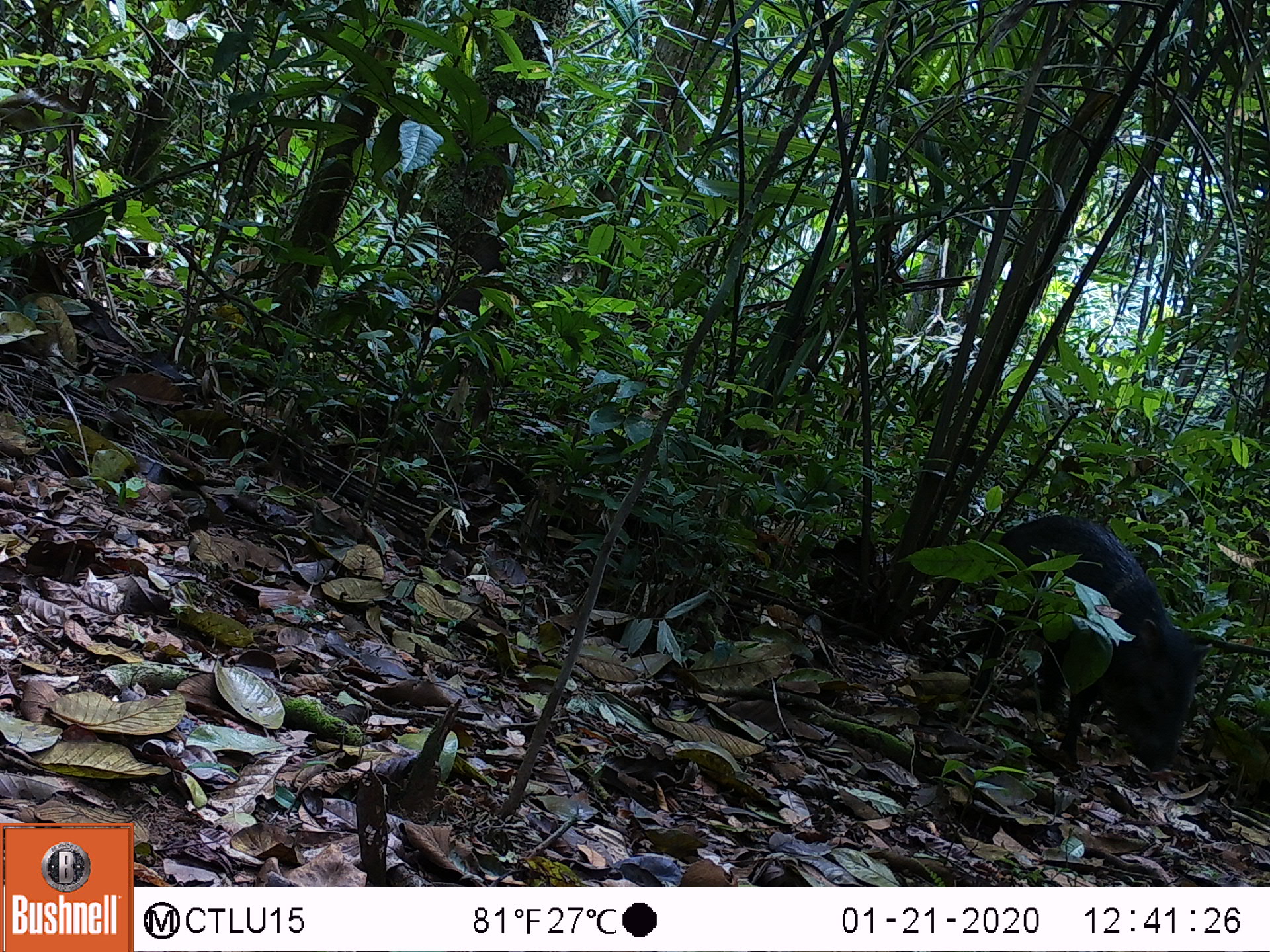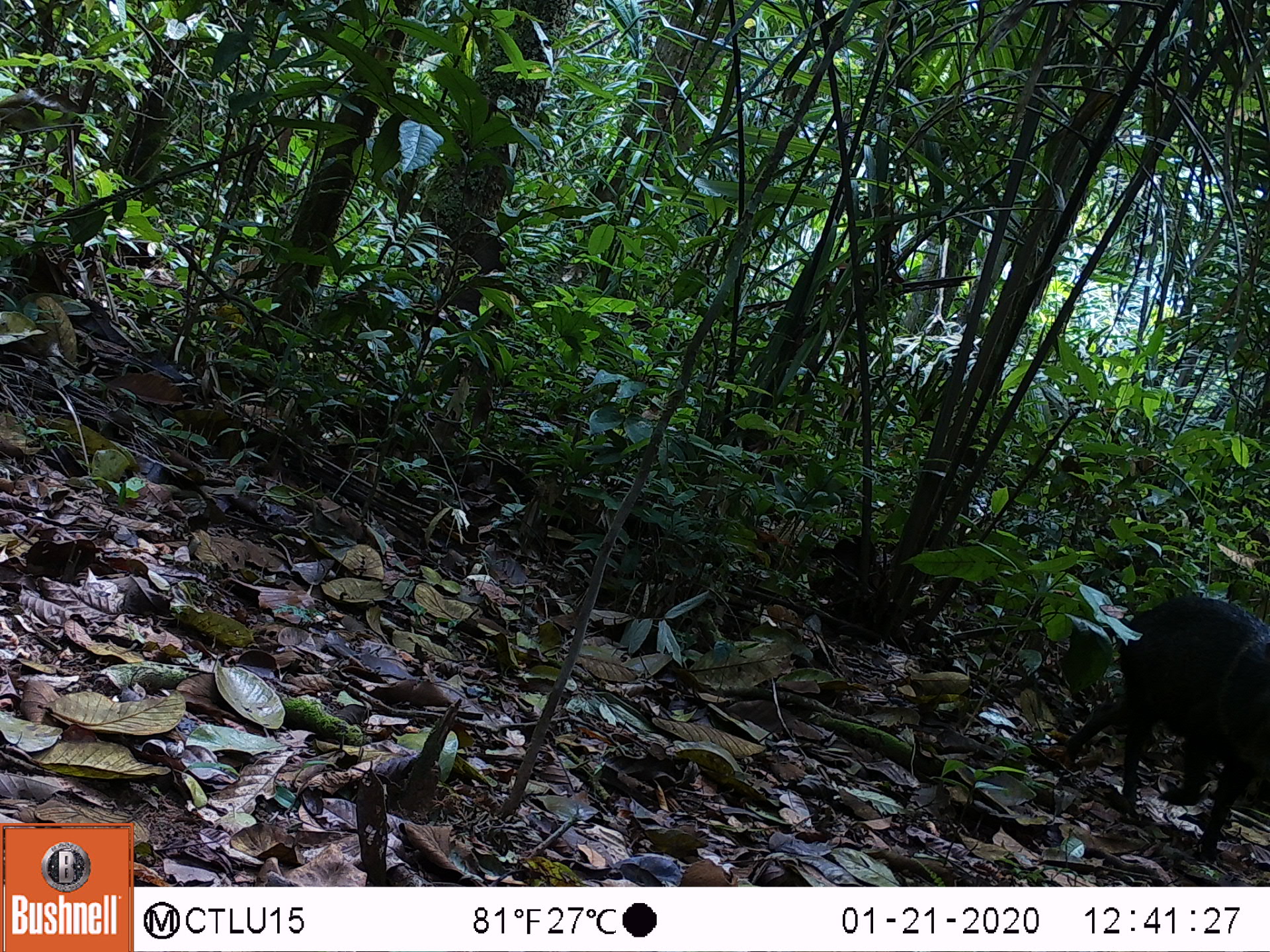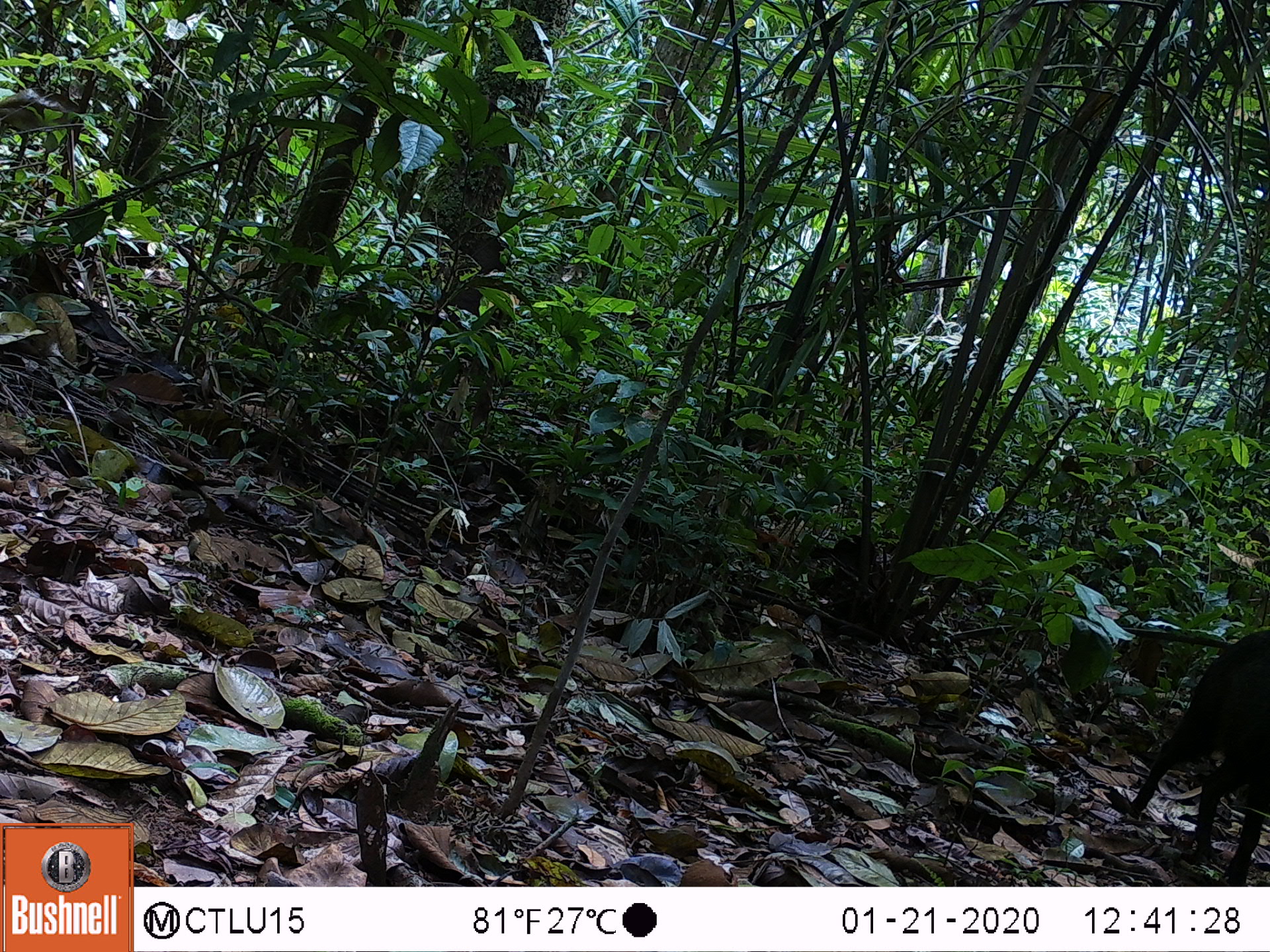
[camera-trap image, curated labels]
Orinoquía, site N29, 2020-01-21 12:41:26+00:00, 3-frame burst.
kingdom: Animalia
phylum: Chordata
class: Mammalia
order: Artiodactyla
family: Tayassuidae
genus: Pecari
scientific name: Pecari tajacu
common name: collared peccary